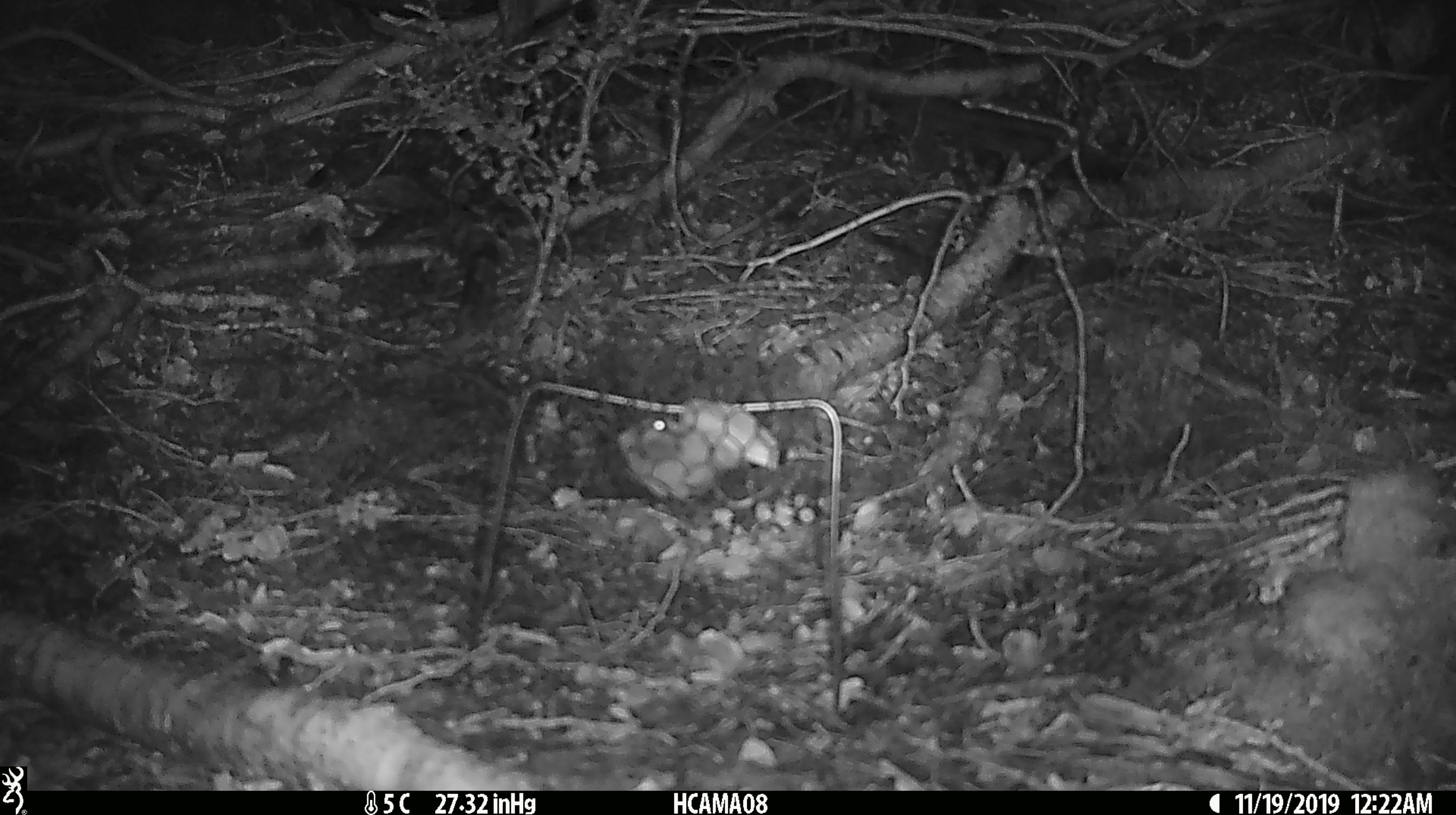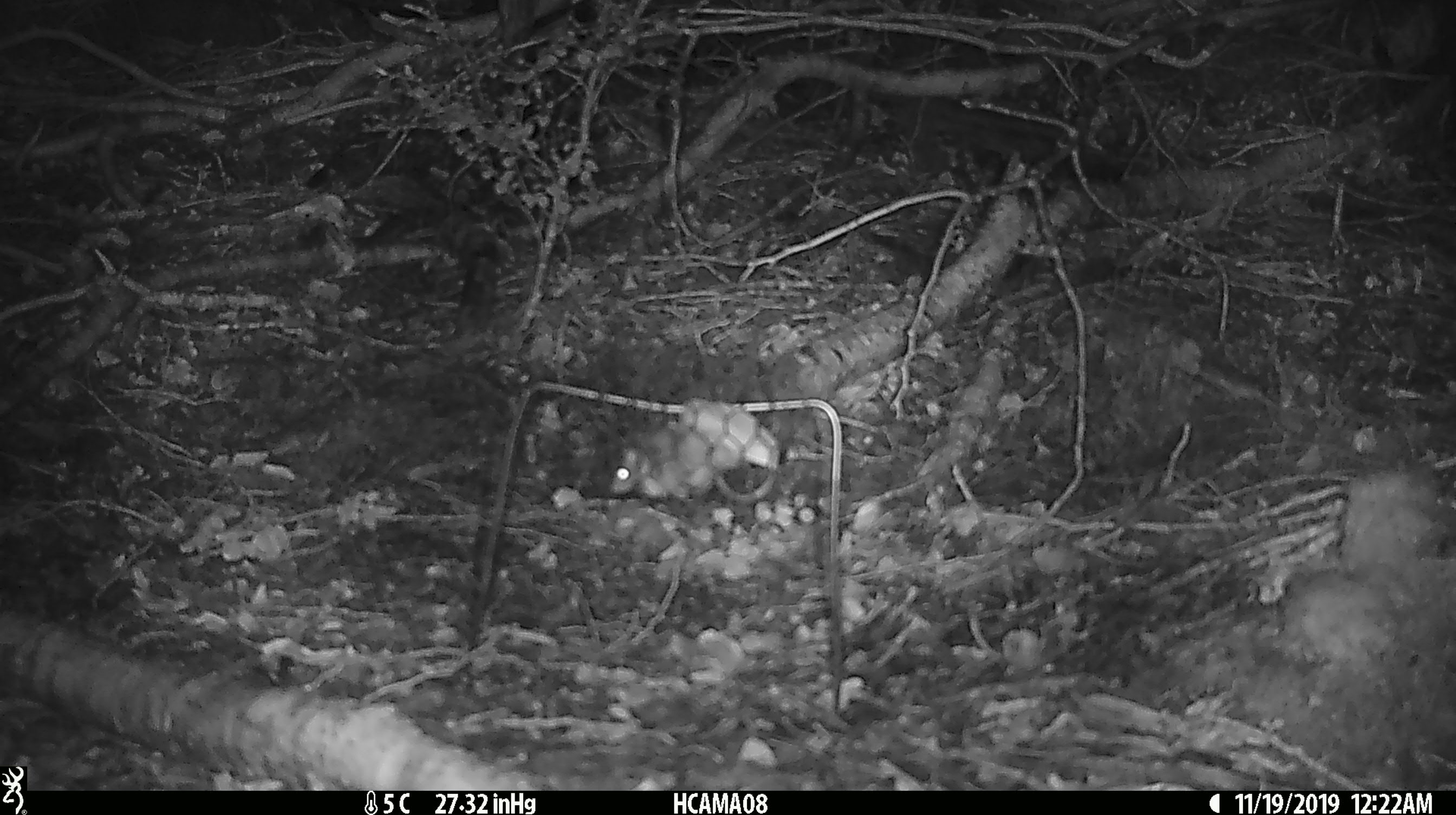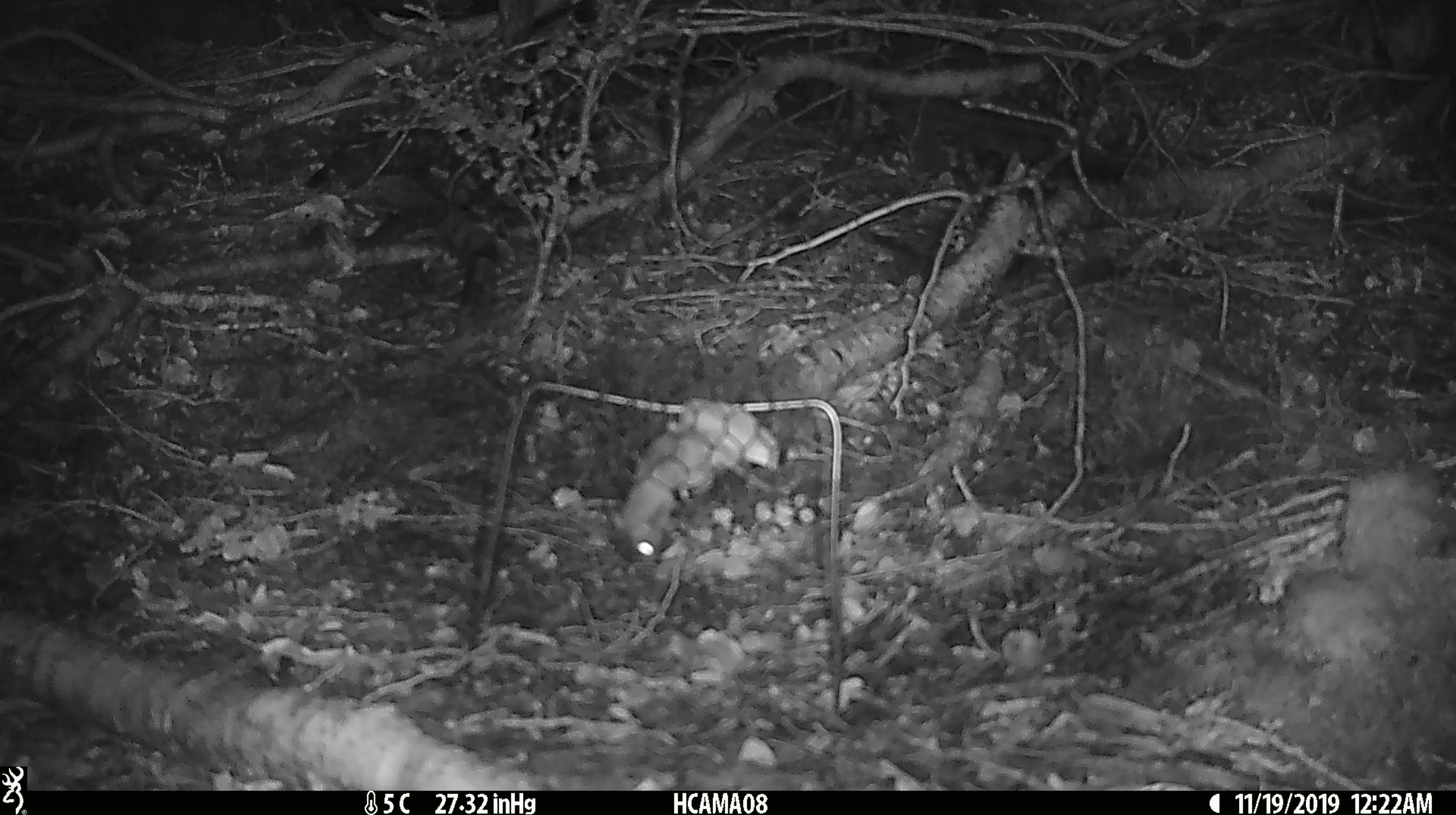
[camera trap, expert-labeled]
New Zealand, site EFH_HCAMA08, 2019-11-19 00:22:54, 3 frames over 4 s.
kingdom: Animalia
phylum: Chordata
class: Mammalia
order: Rodentia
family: Muridae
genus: Mus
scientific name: Mus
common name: mouse